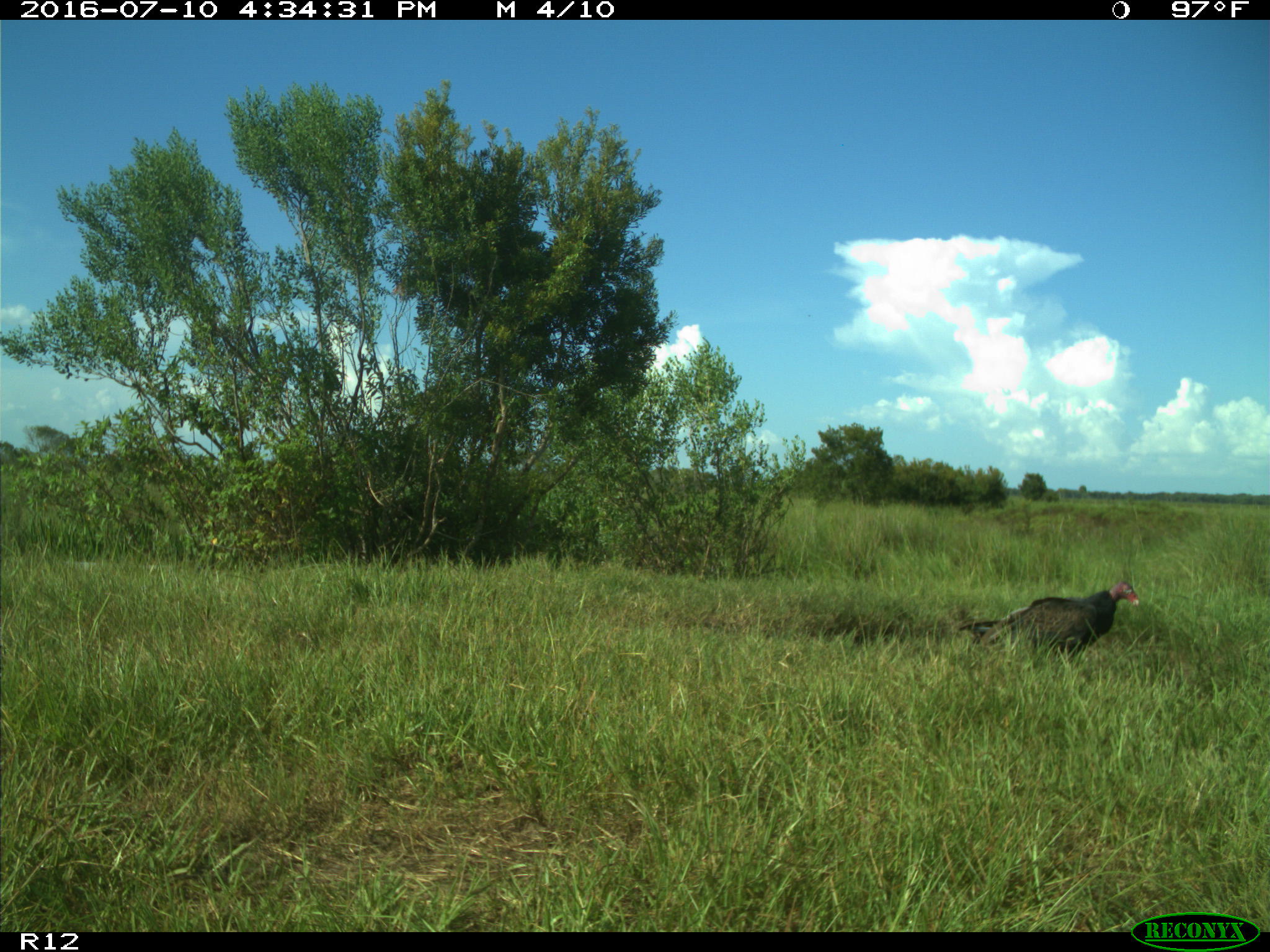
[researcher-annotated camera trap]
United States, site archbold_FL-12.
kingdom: Animalia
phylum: Chordata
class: Aves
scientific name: Aves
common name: birds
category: unidentified bird